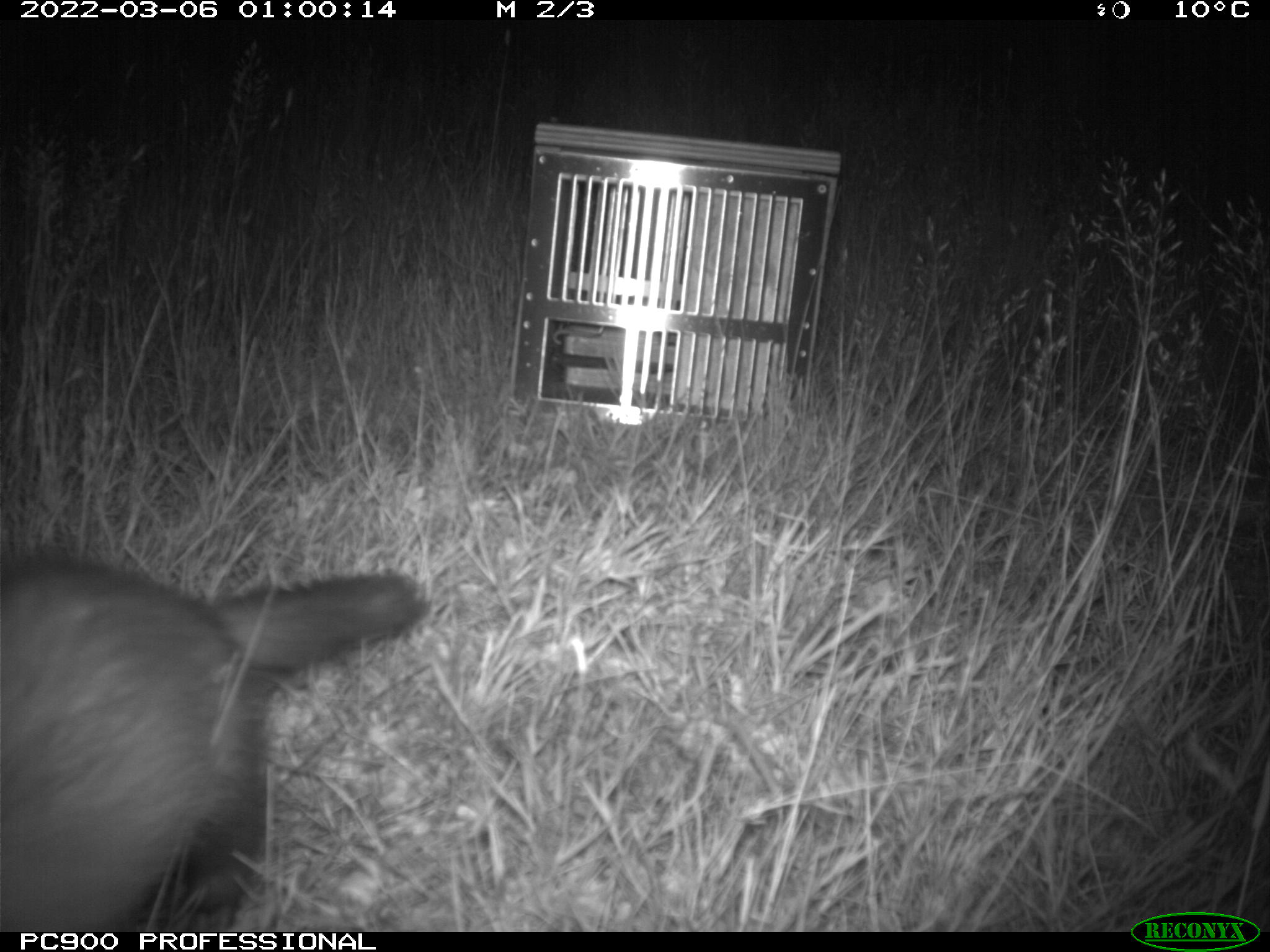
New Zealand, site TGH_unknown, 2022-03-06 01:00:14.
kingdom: Animalia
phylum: Chordata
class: Mammalia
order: Carnivora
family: Mustelidae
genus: Mustela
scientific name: Mustela furo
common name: ferret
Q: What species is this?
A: Ferret (Mustela furo).